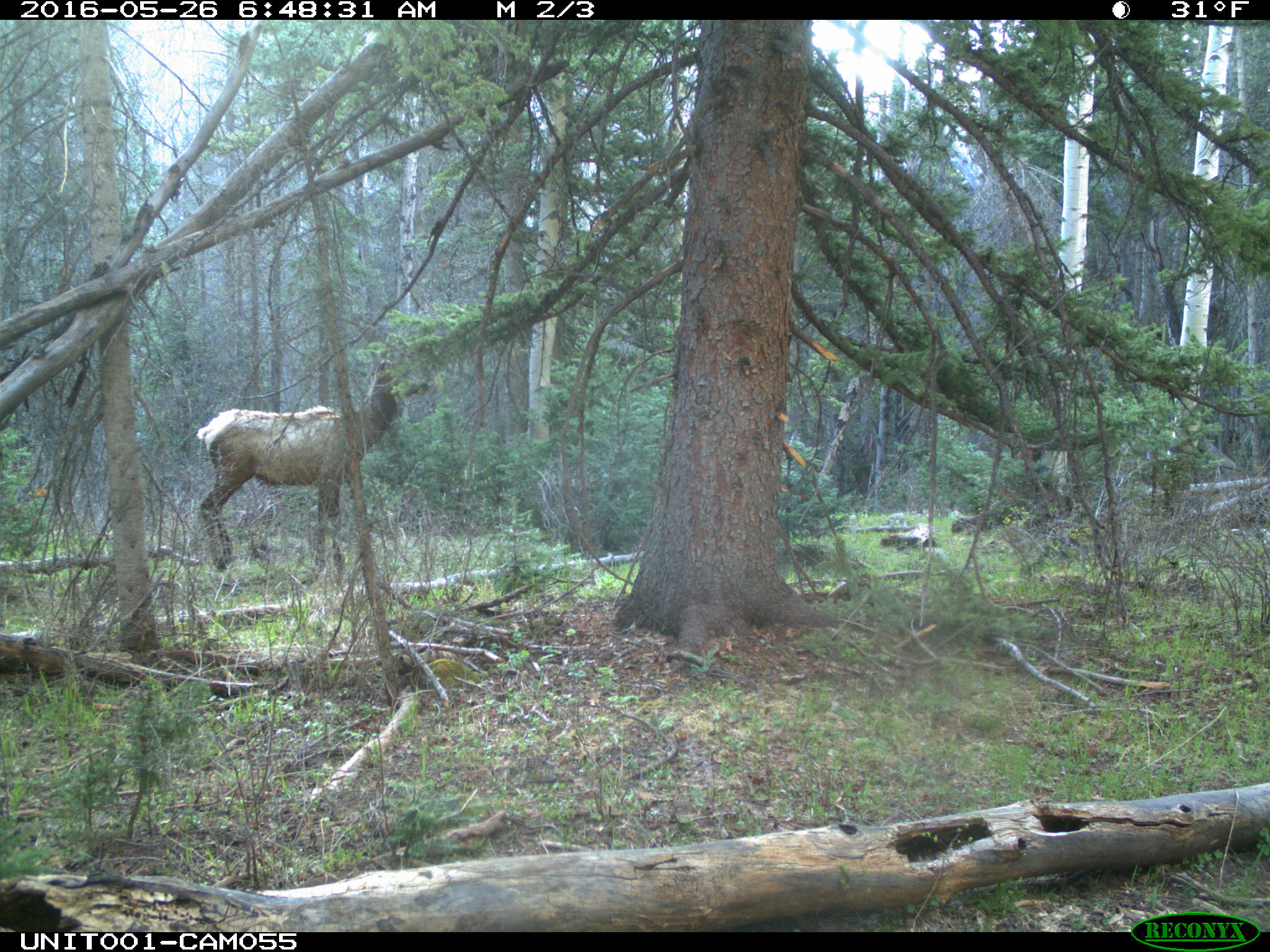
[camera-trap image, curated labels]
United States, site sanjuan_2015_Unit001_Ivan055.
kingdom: Animalia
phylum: Chordata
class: Mammalia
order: Artiodactyla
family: Cervidae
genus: Cervus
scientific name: Cervus elaphus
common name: red deer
Cervus elaphus (red deer).